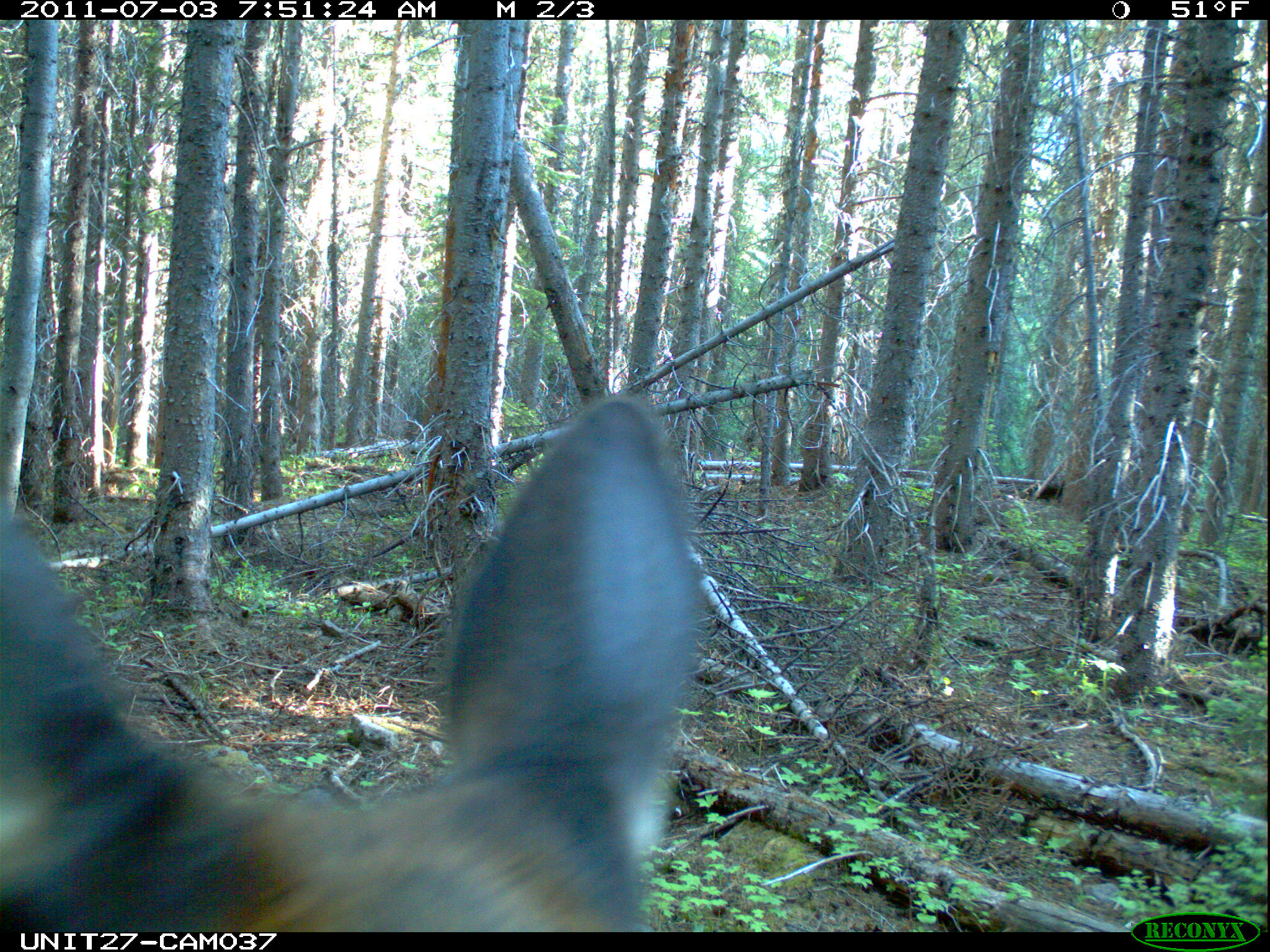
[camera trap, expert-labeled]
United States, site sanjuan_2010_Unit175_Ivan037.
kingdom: Animalia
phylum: Chordata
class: Mammalia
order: Artiodactyla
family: Cervidae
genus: Cervus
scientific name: Cervus elaphus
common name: red deer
Cervus elaphus (red deer).